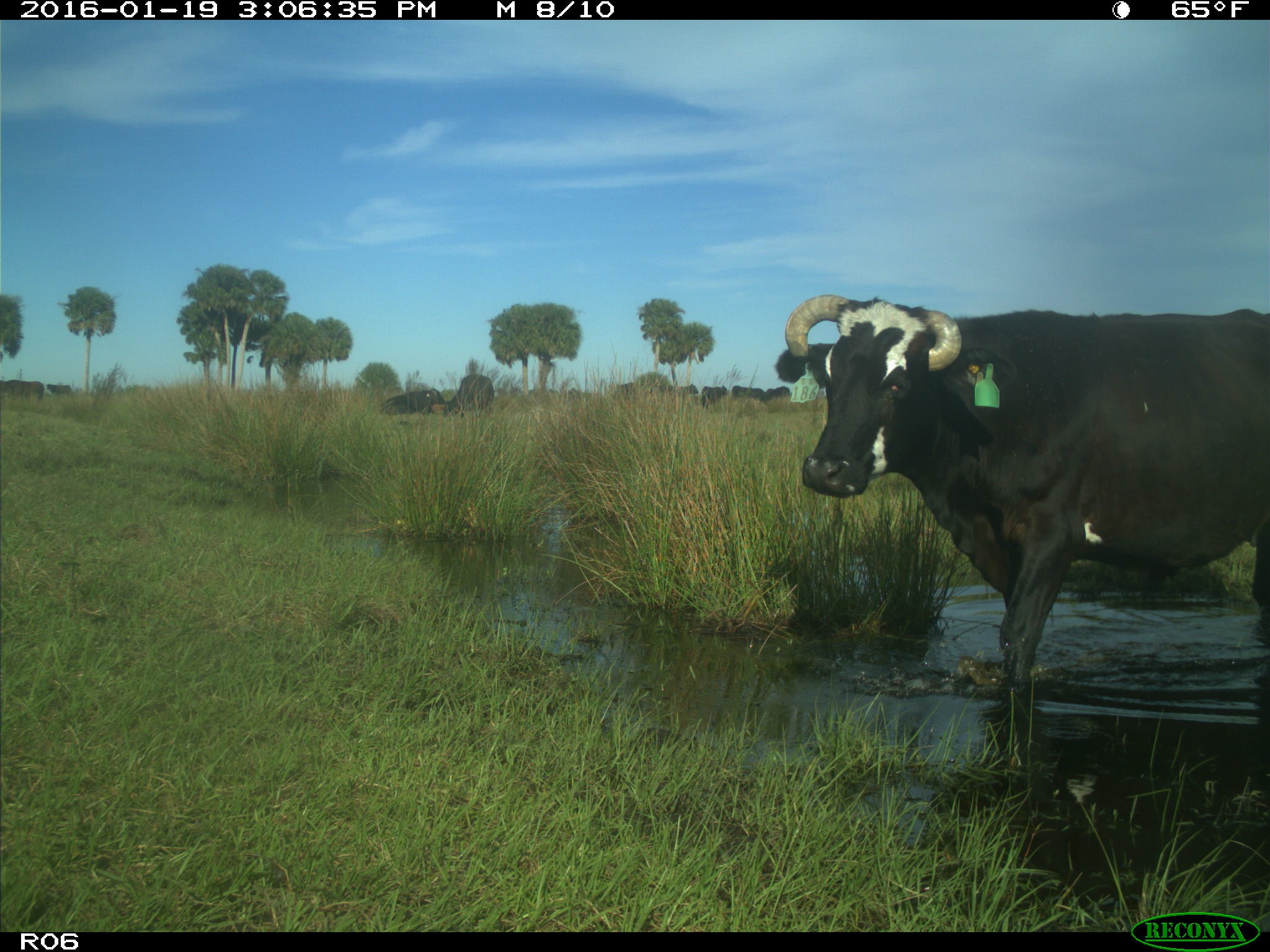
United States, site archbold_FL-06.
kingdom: Animalia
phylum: Chordata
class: Mammalia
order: Artiodactyla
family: Bovidae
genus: Bos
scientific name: Bos taurus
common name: domestic cow